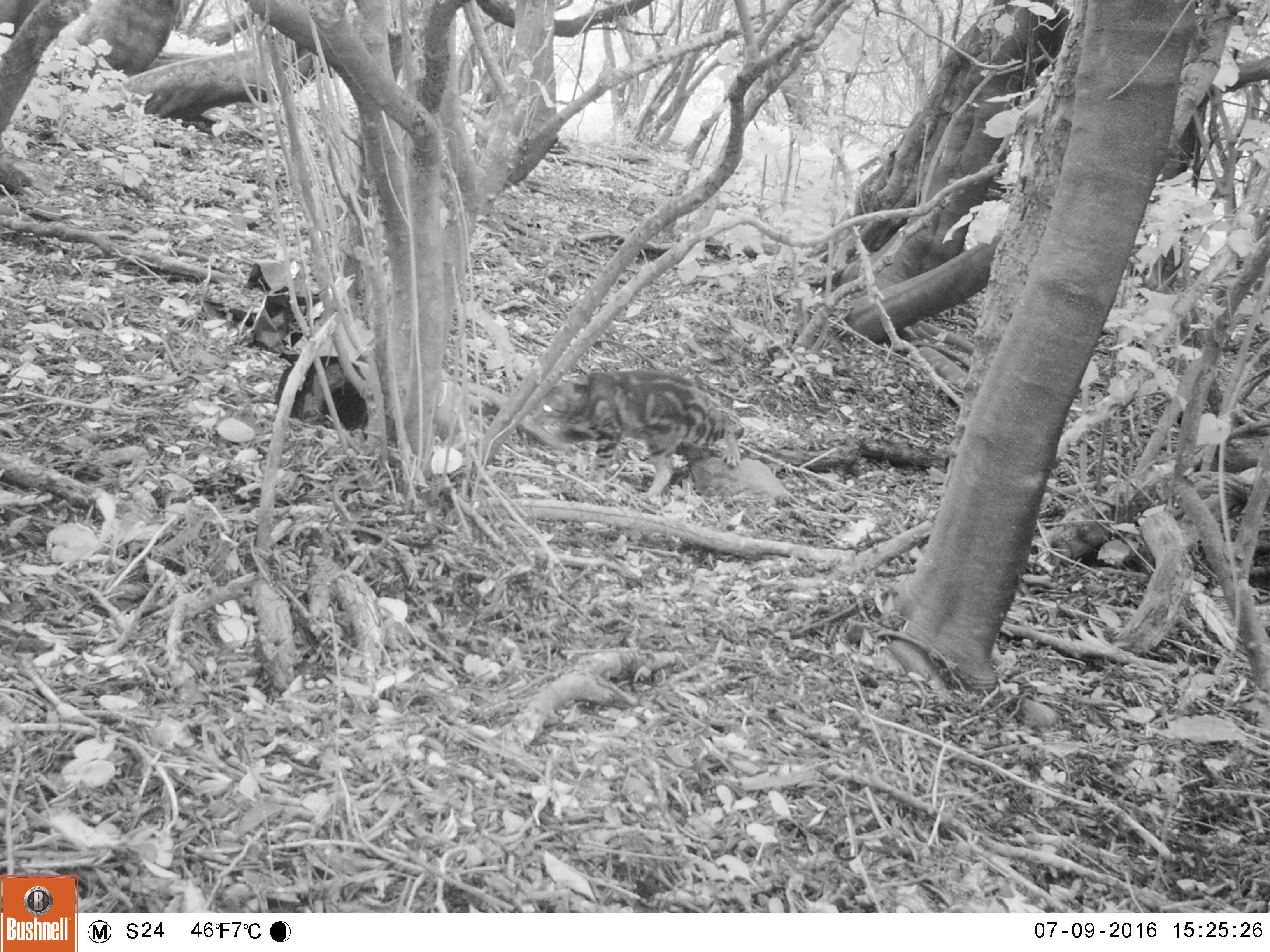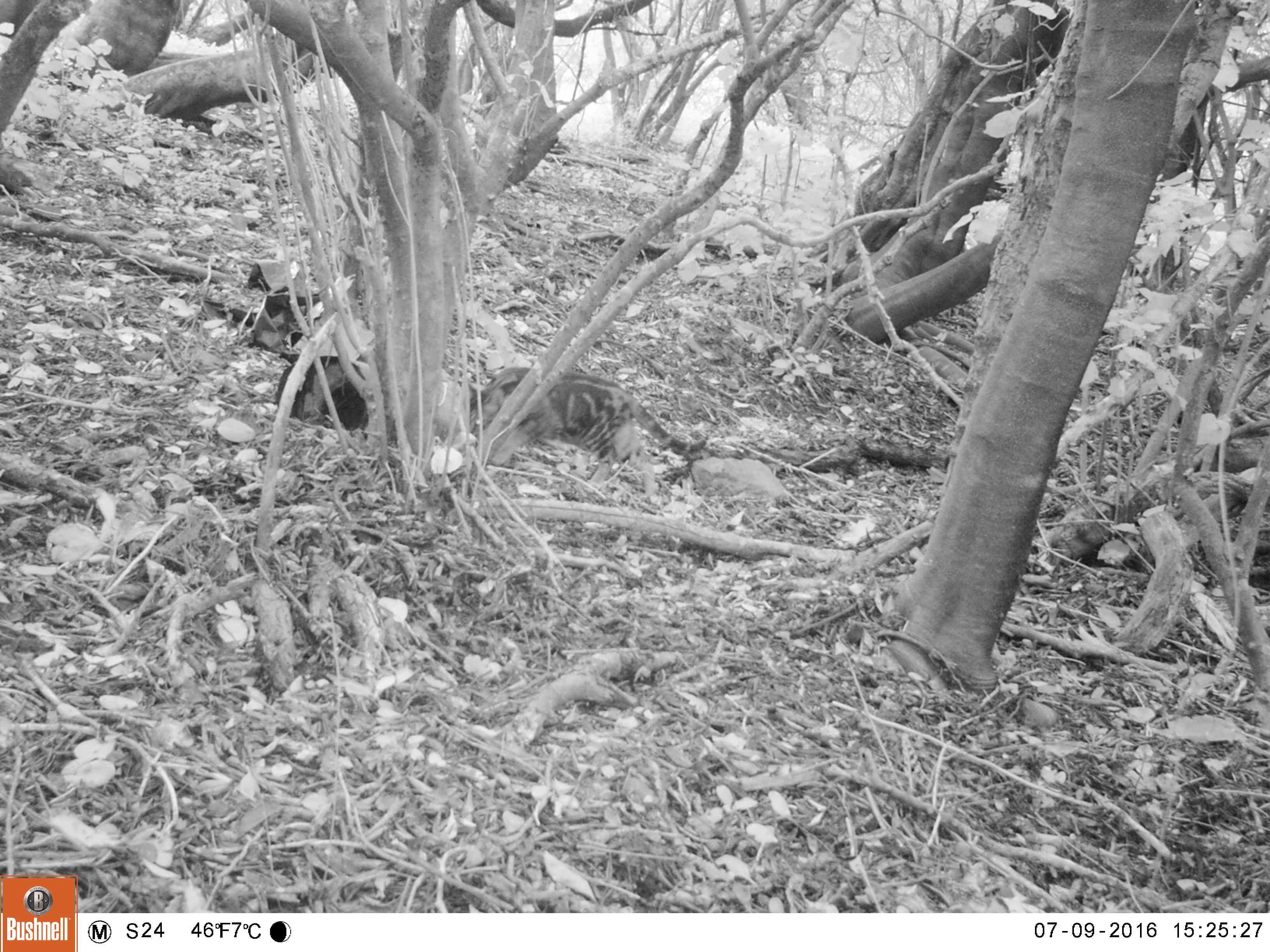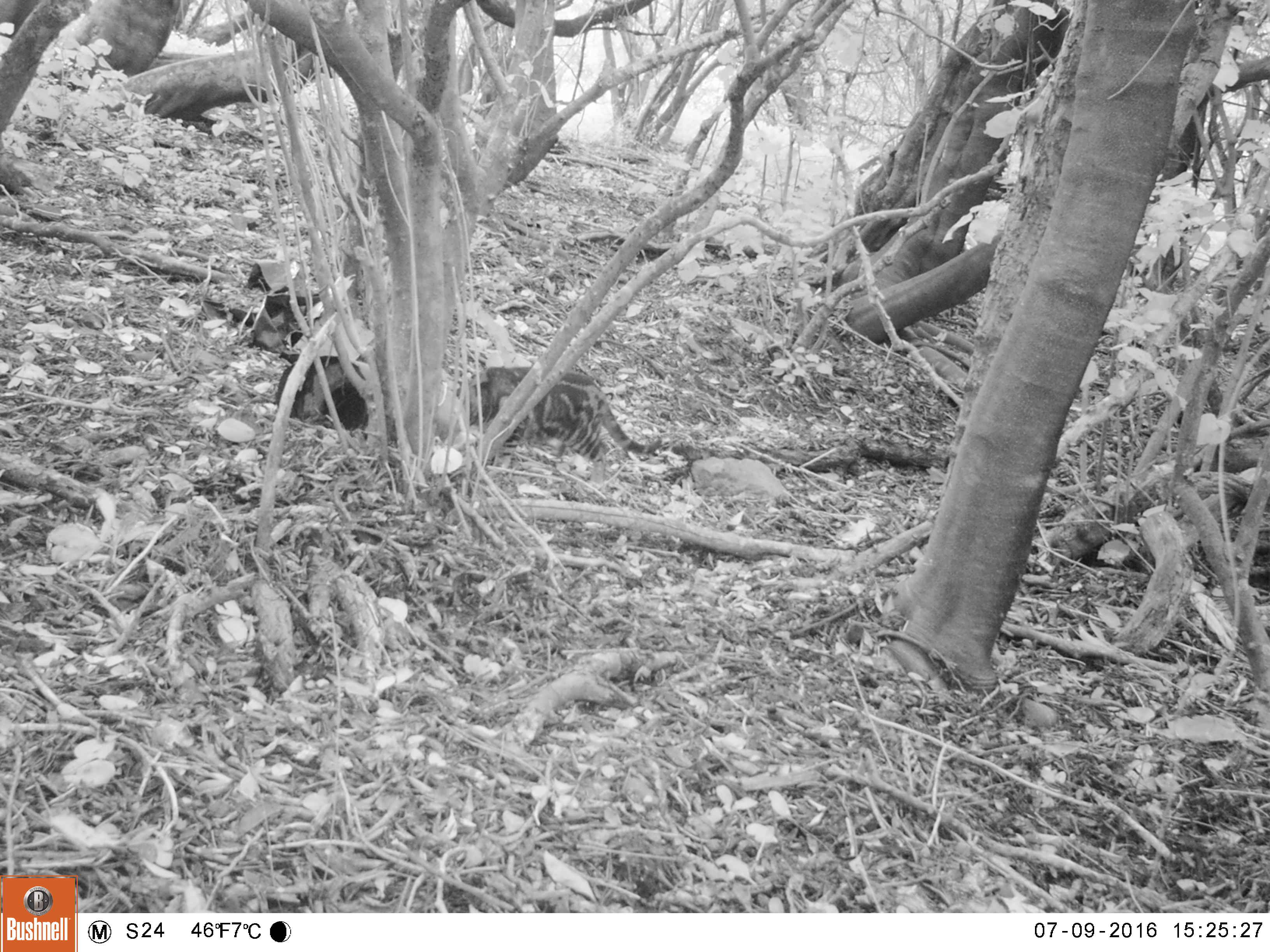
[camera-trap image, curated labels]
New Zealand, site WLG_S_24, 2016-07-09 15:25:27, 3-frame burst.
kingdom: Animalia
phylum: Chordata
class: Mammalia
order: Carnivora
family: Felidae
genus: Felis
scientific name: Felis catus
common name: domestic cat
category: cat